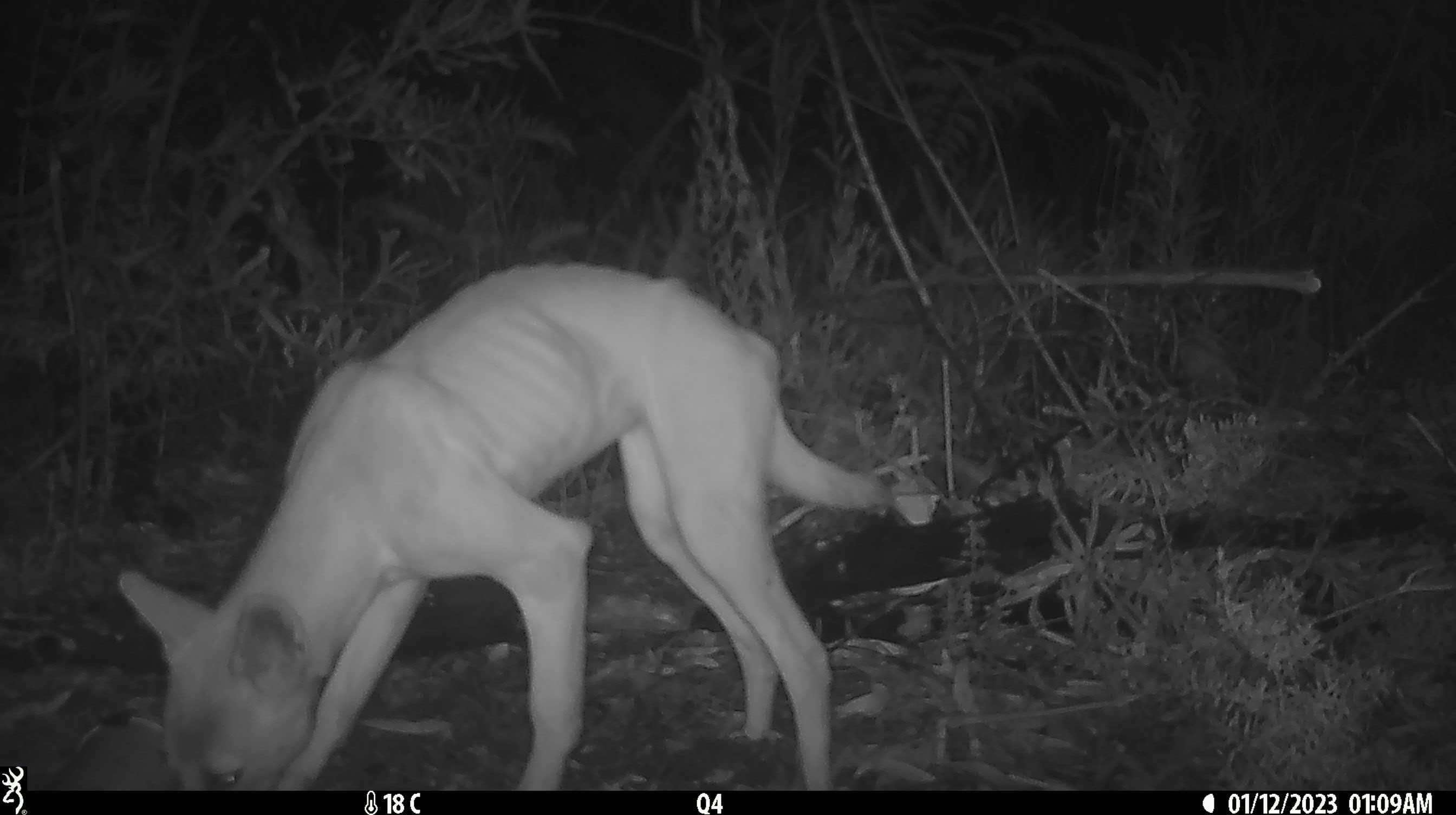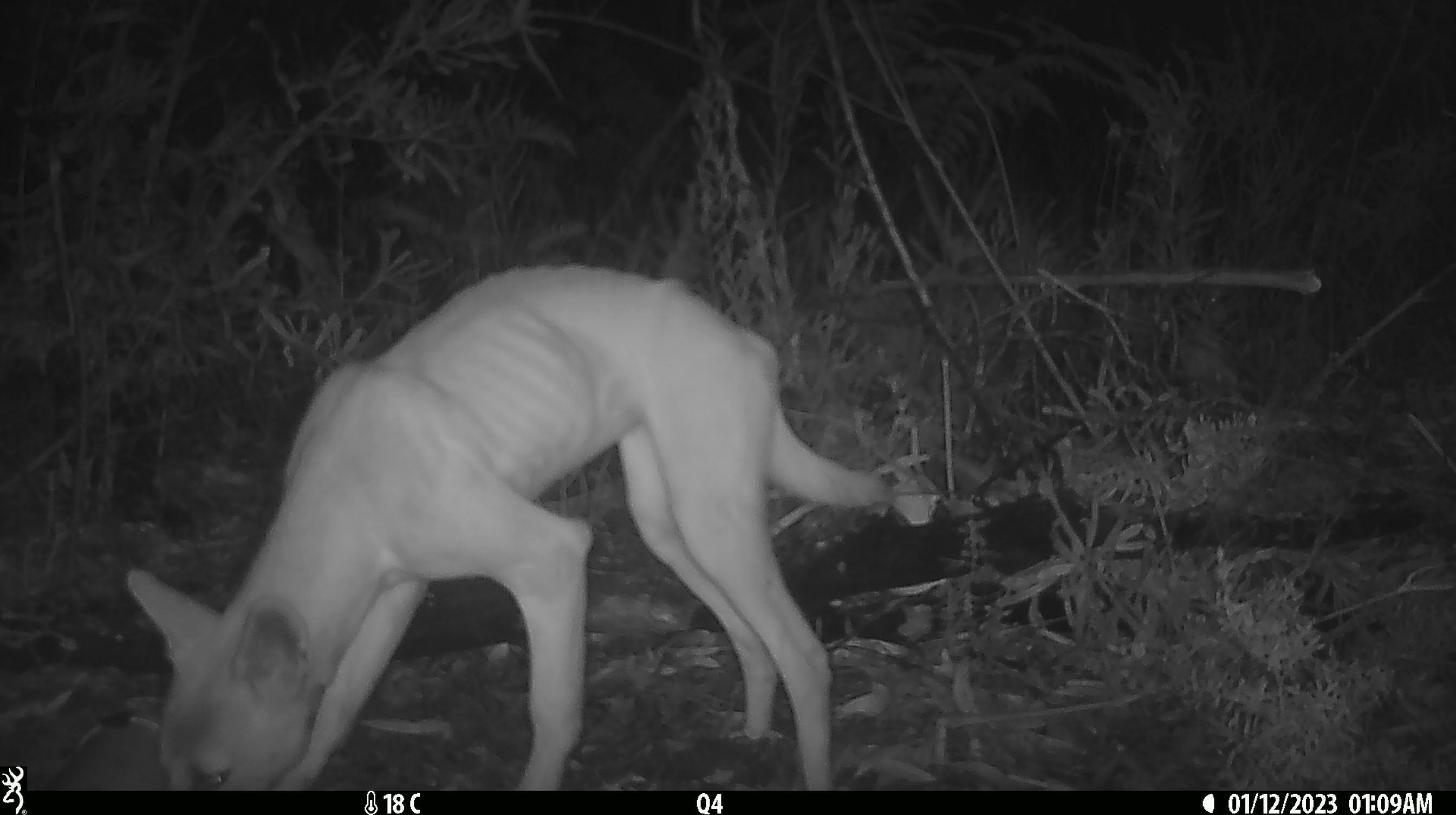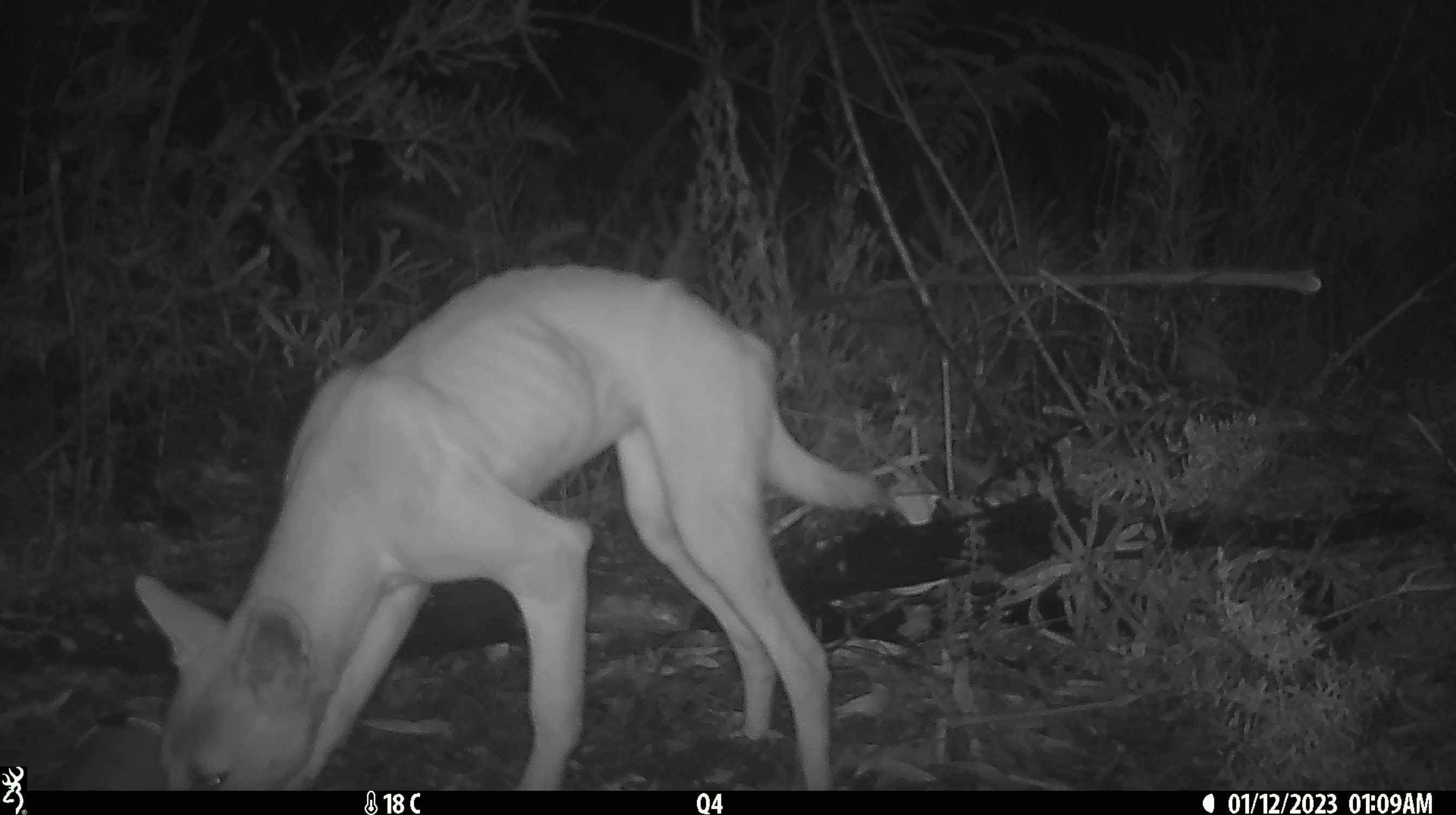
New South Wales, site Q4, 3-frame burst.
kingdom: Animalia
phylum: Chordata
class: Mammalia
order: Carnivora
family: Canidae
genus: Canis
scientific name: Canis familiaris dingo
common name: dingo